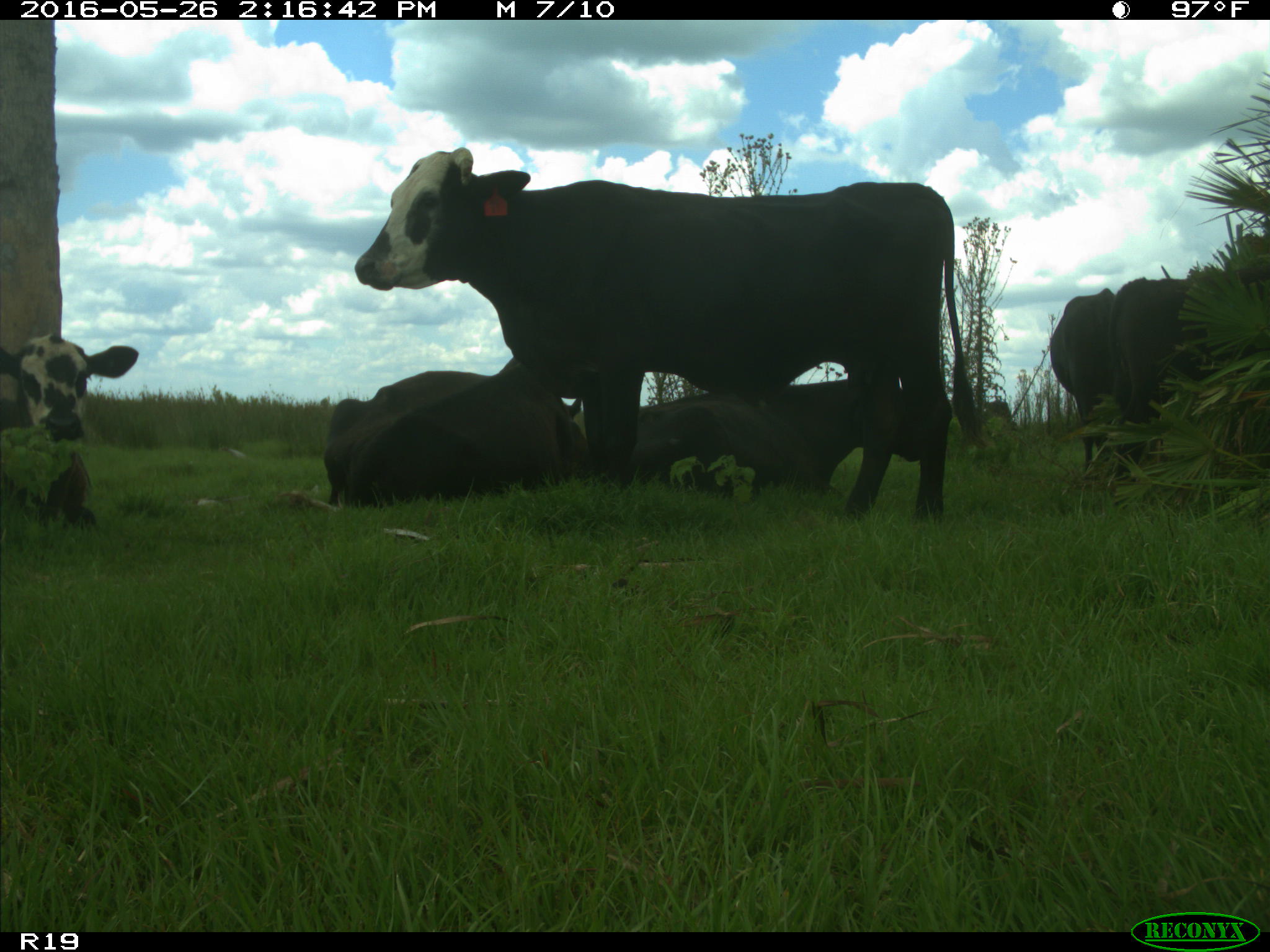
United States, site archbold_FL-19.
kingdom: Animalia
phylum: Chordata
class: Mammalia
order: Artiodactyla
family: Bovidae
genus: Bos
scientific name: Bos taurus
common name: domestic cow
Bos taurus (domestic cow).